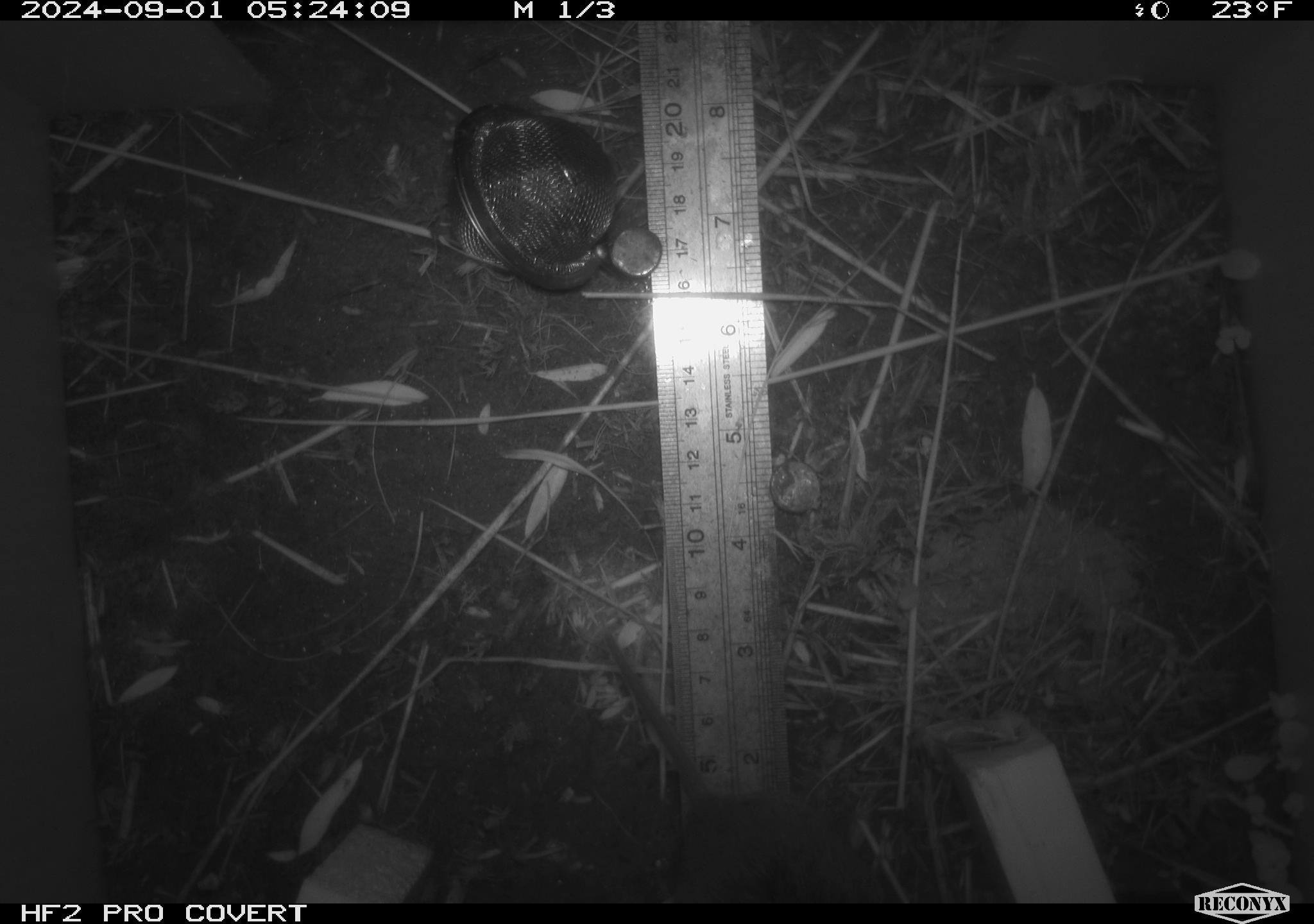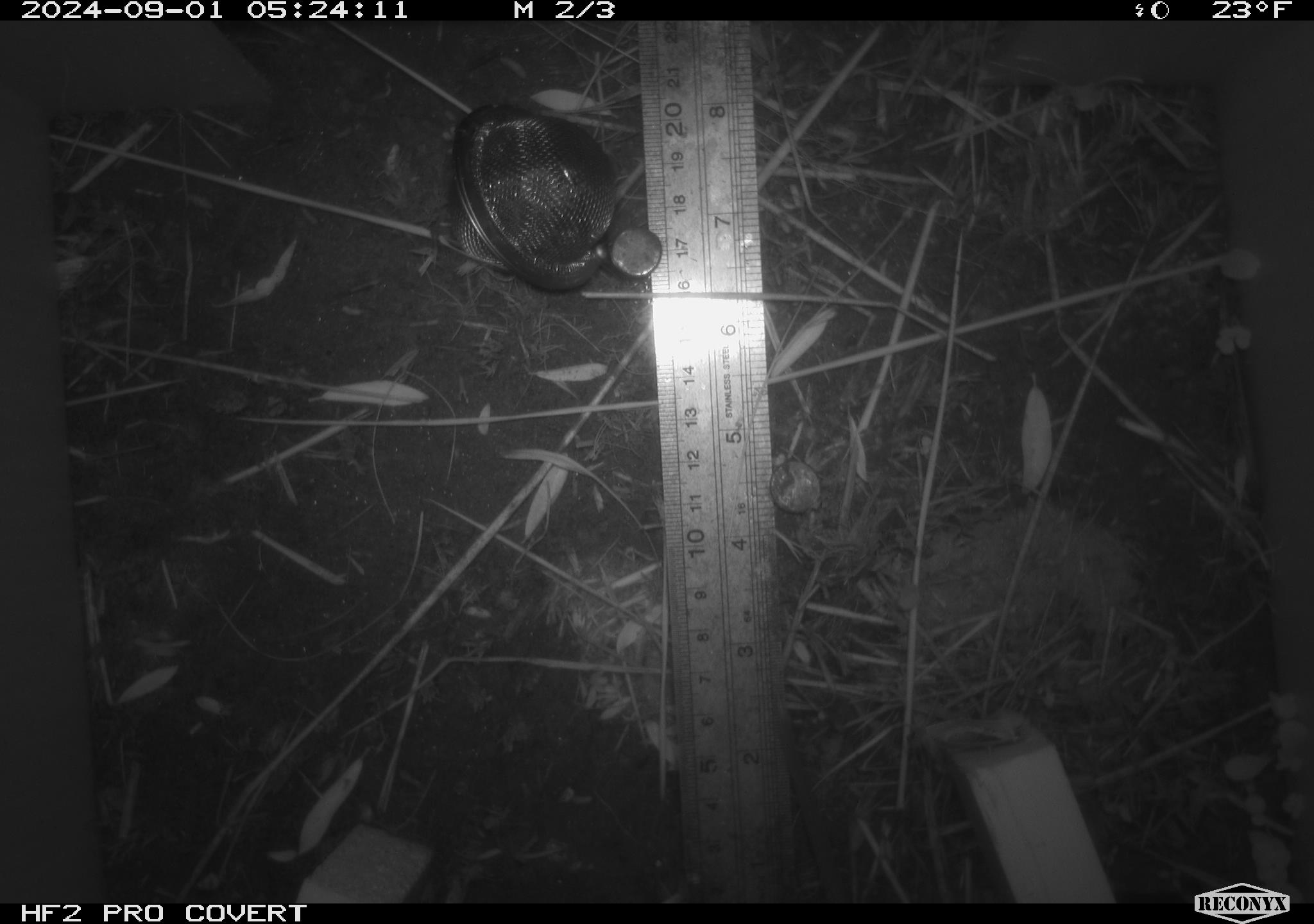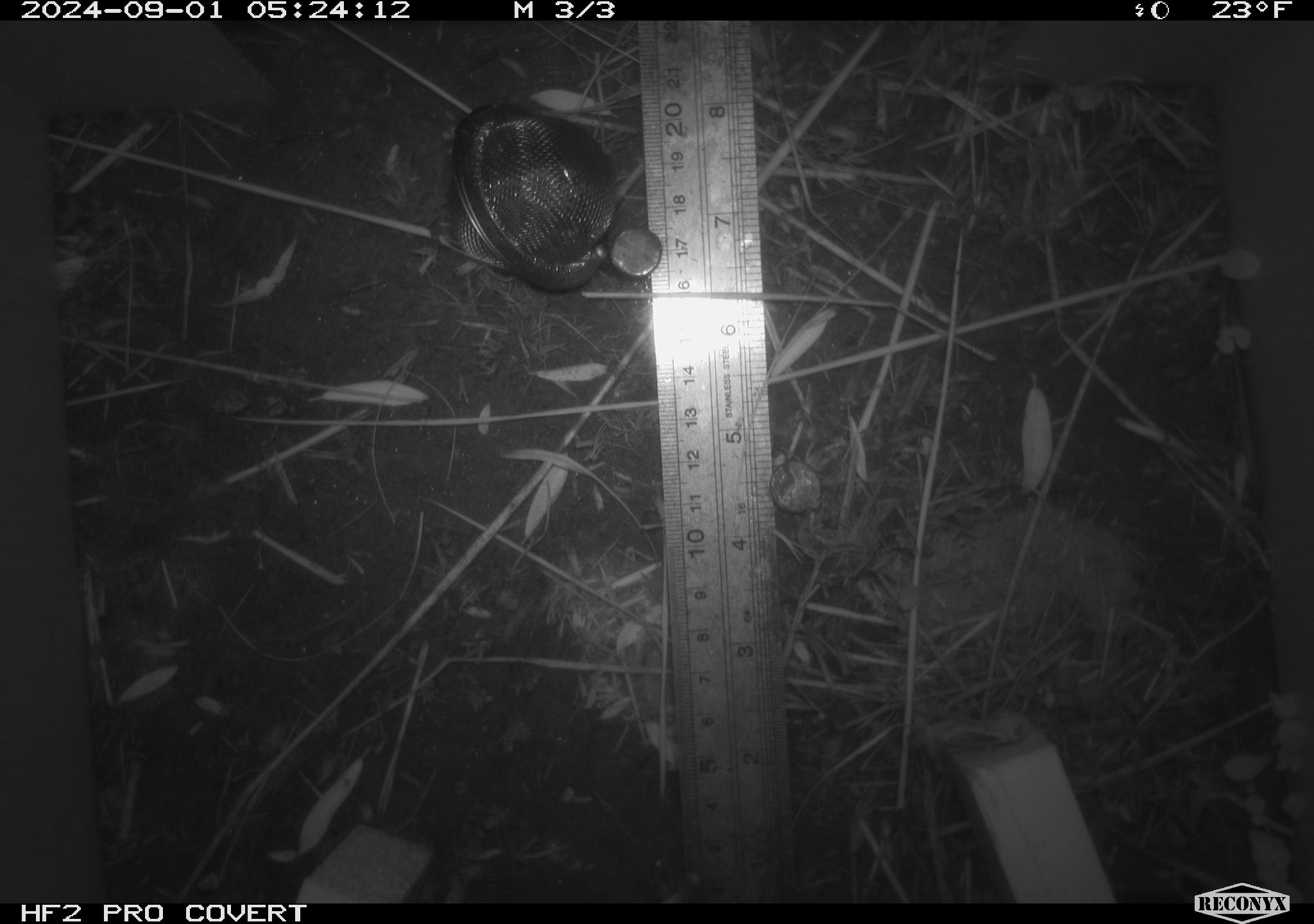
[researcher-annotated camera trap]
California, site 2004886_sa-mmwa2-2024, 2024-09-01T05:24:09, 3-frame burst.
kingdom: Animalia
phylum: Chordata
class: Mammalia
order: Rodentia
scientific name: Rodentia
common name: mouse species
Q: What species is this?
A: Mouse species (Rodentia).